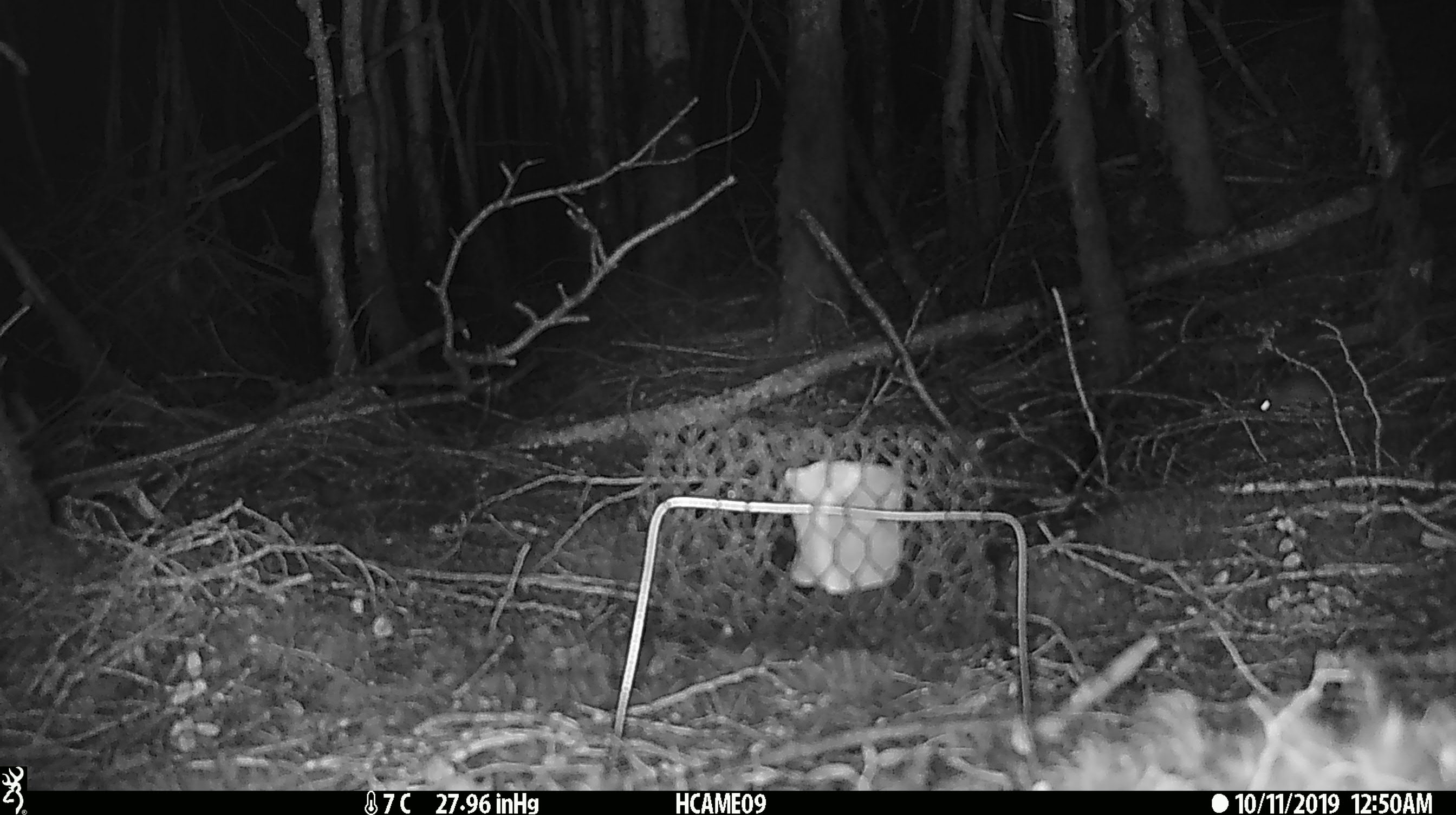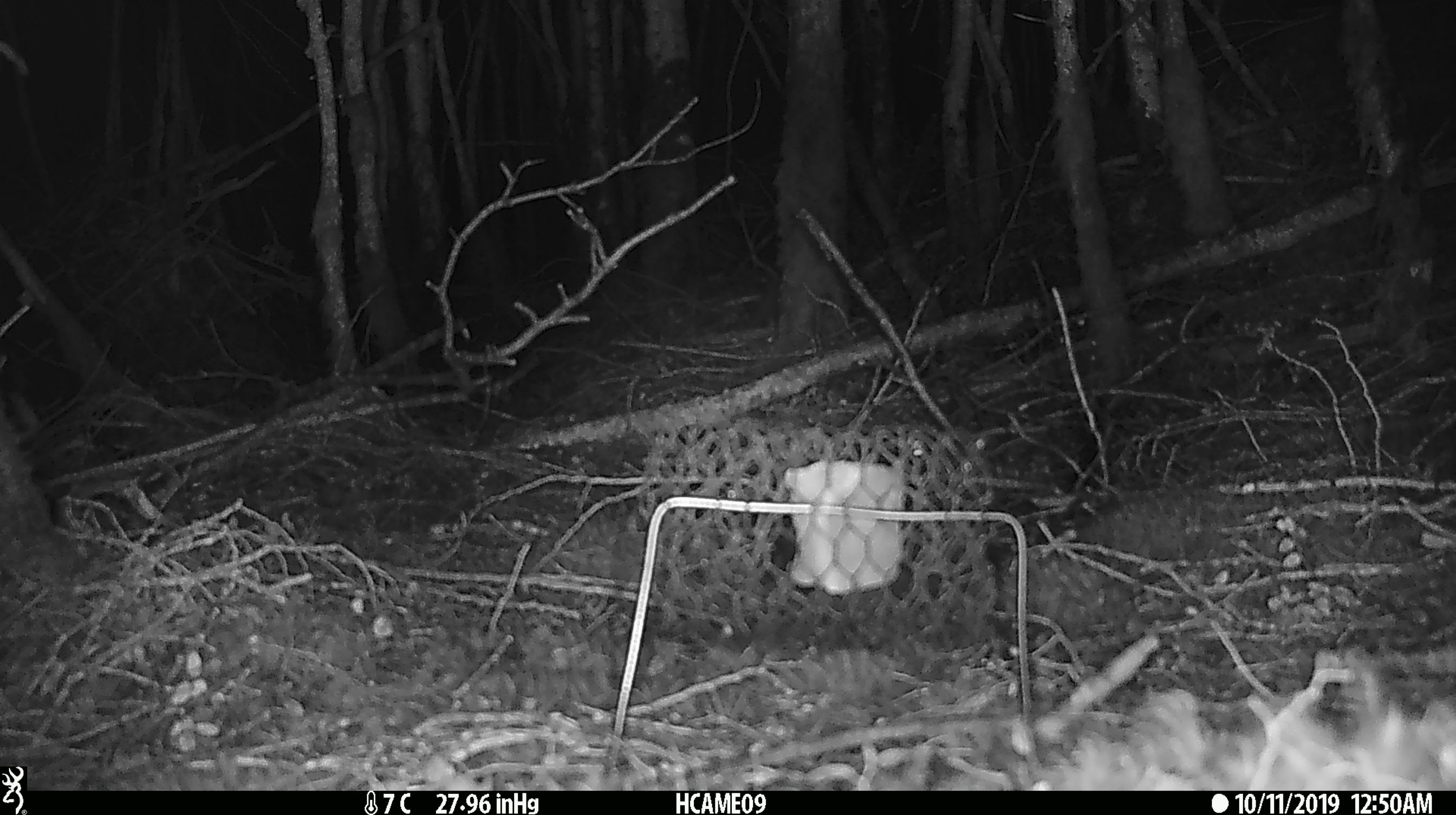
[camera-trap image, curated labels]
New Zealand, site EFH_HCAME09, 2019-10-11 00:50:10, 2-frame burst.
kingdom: Animalia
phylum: Chordata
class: Mammalia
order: Rodentia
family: Muridae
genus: Mus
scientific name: Mus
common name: mouse